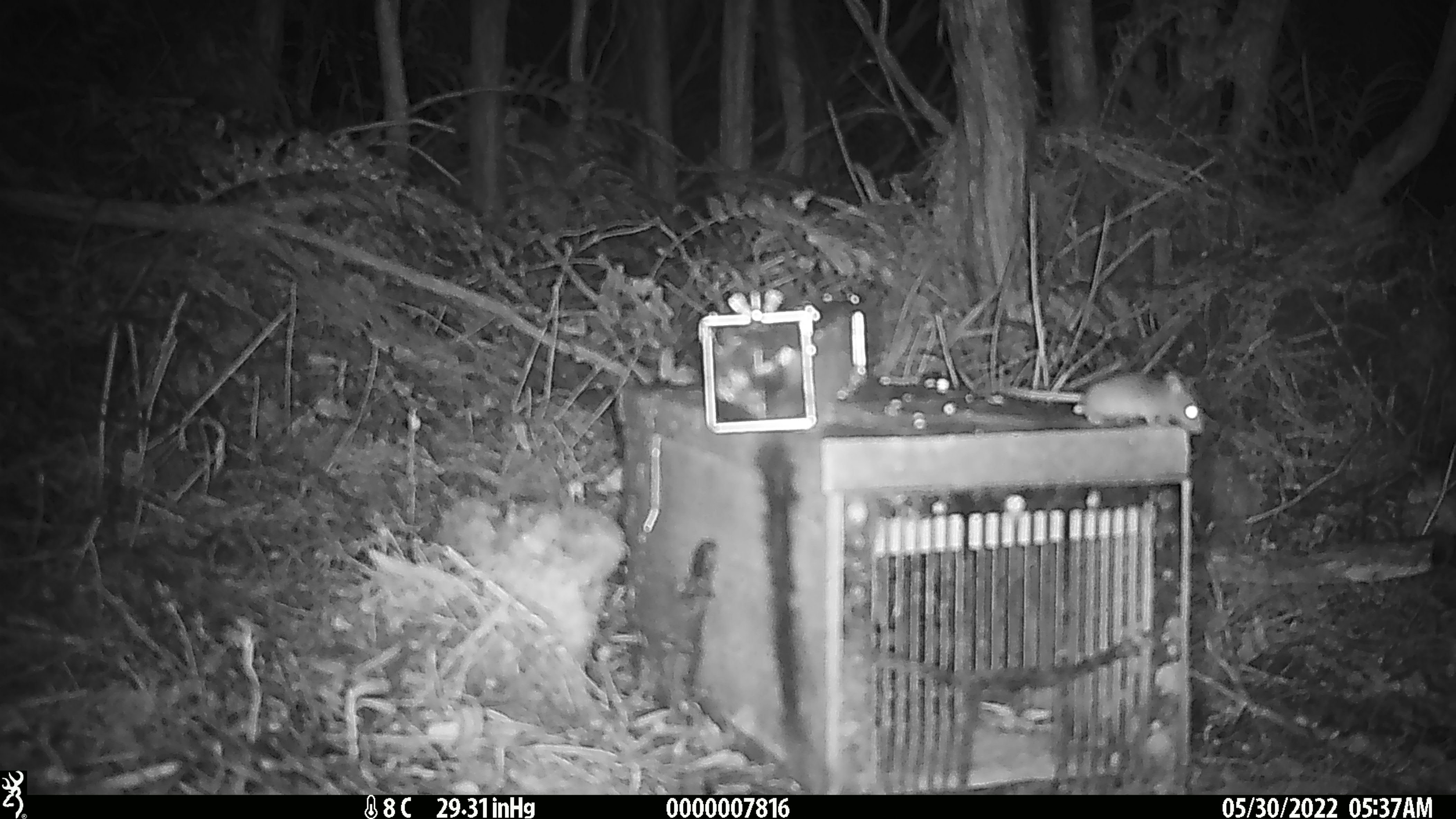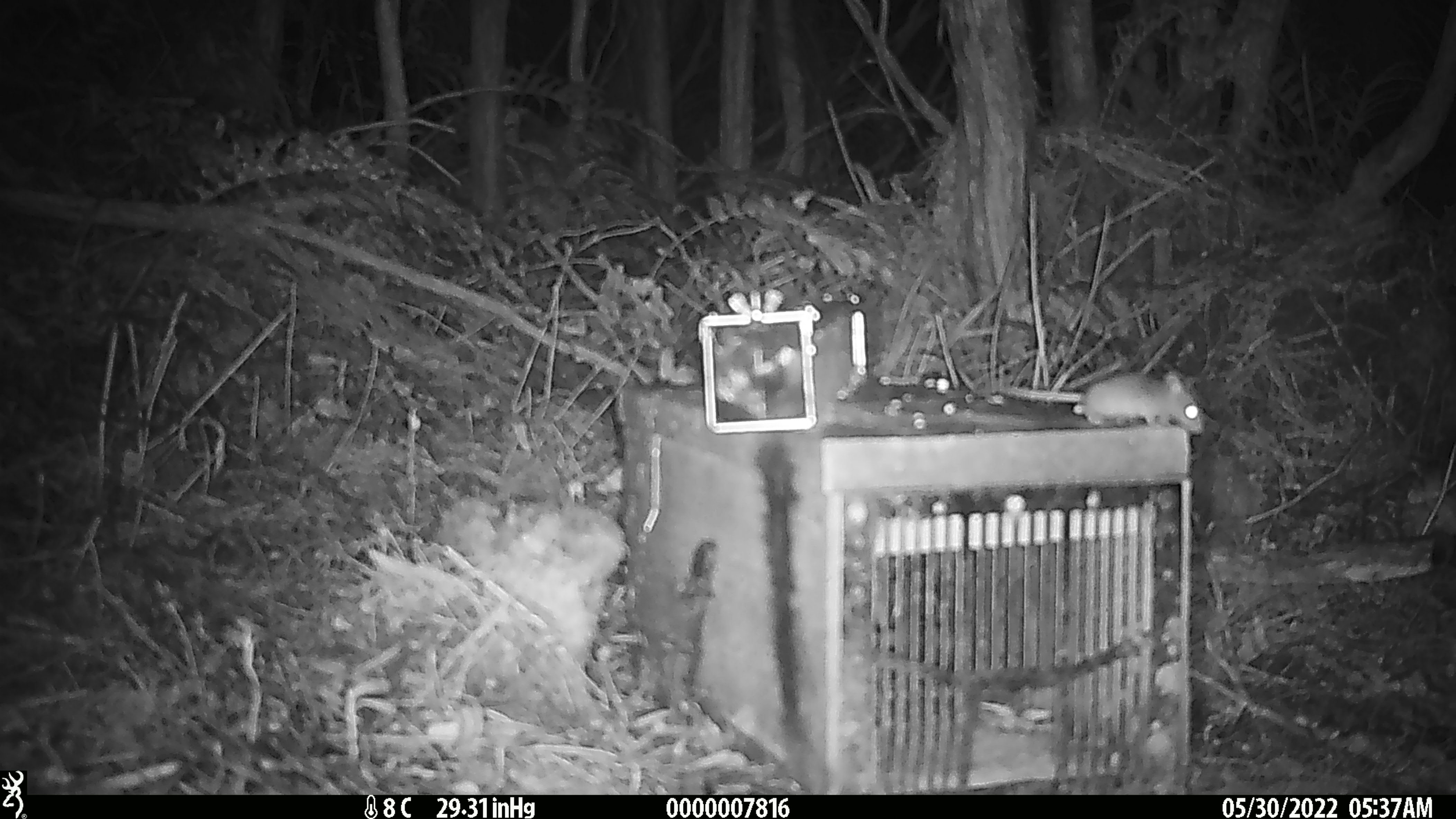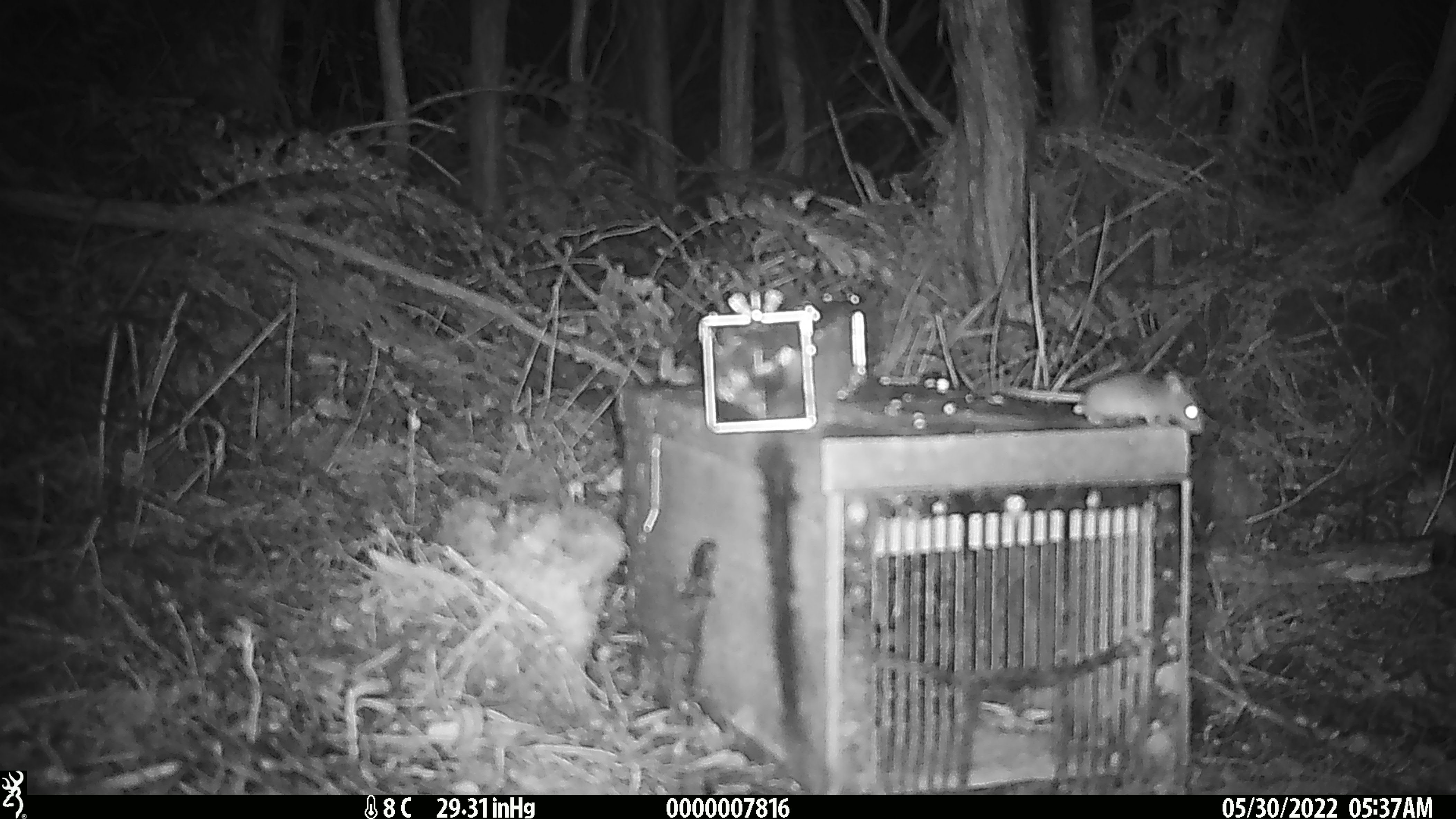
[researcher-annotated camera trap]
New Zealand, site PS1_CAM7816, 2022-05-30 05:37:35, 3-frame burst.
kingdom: Animalia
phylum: Chordata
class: Mammalia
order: Rodentia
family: Muridae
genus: Mus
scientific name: Mus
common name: mouse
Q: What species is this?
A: Mouse (Mus).